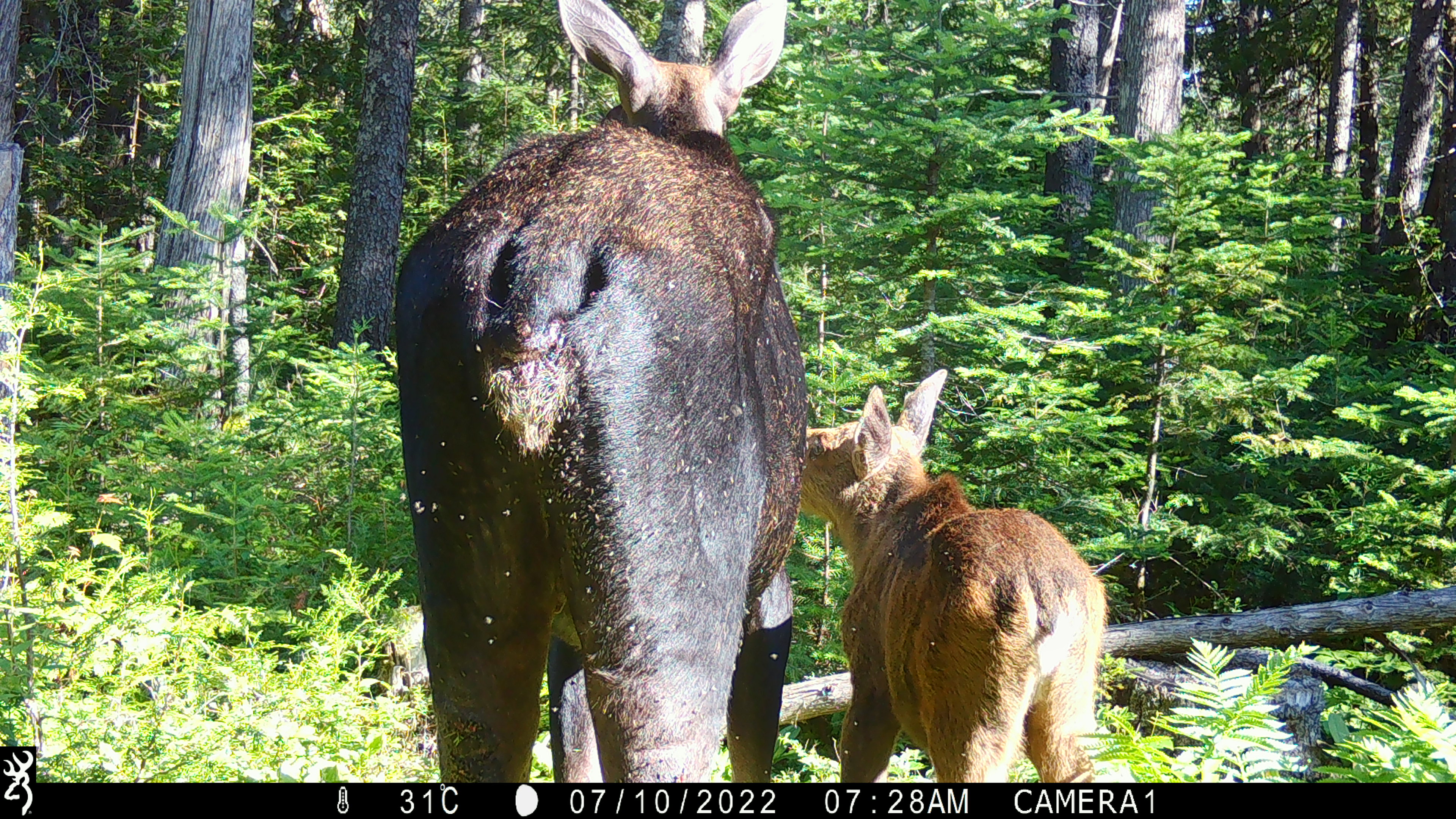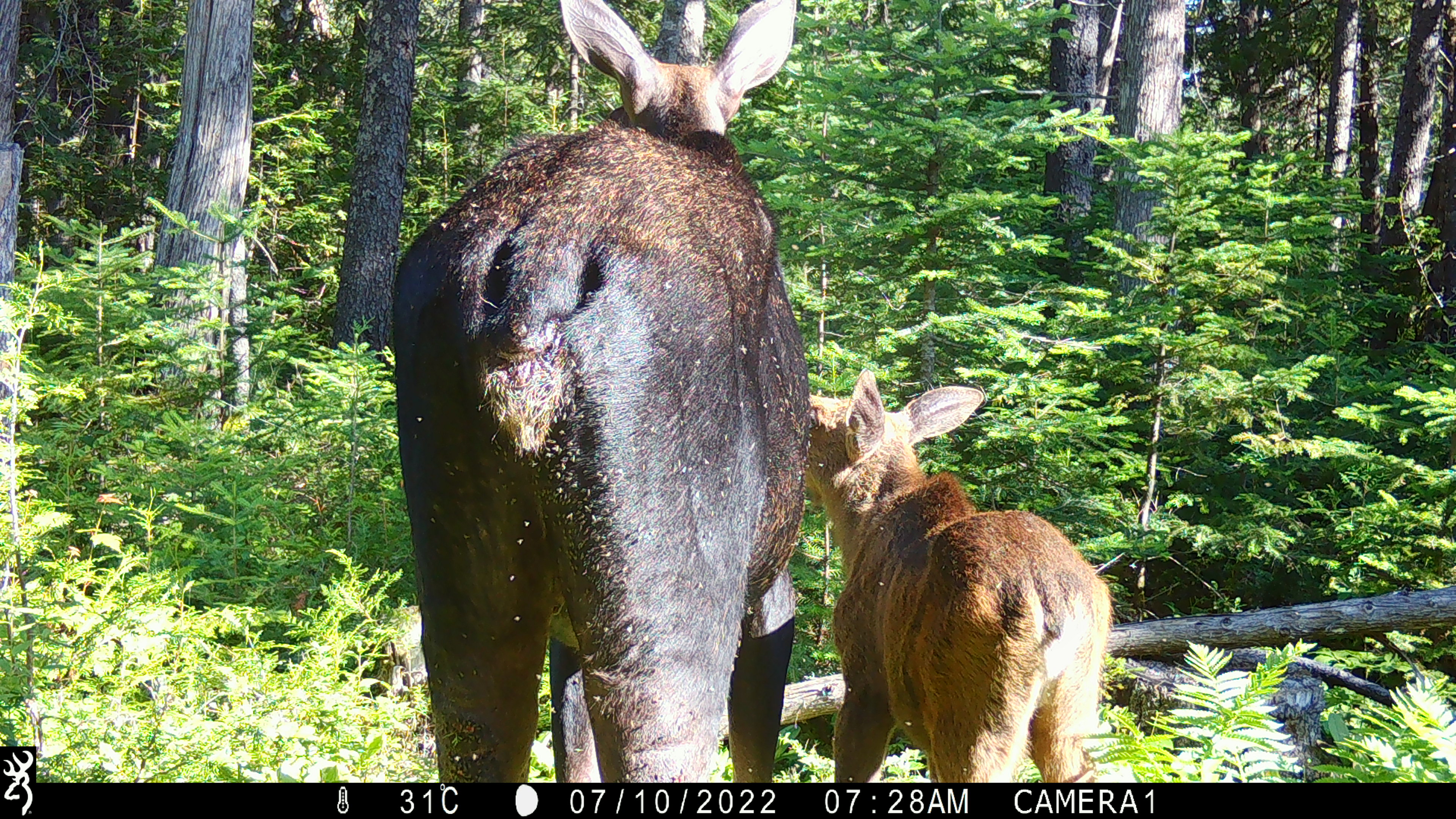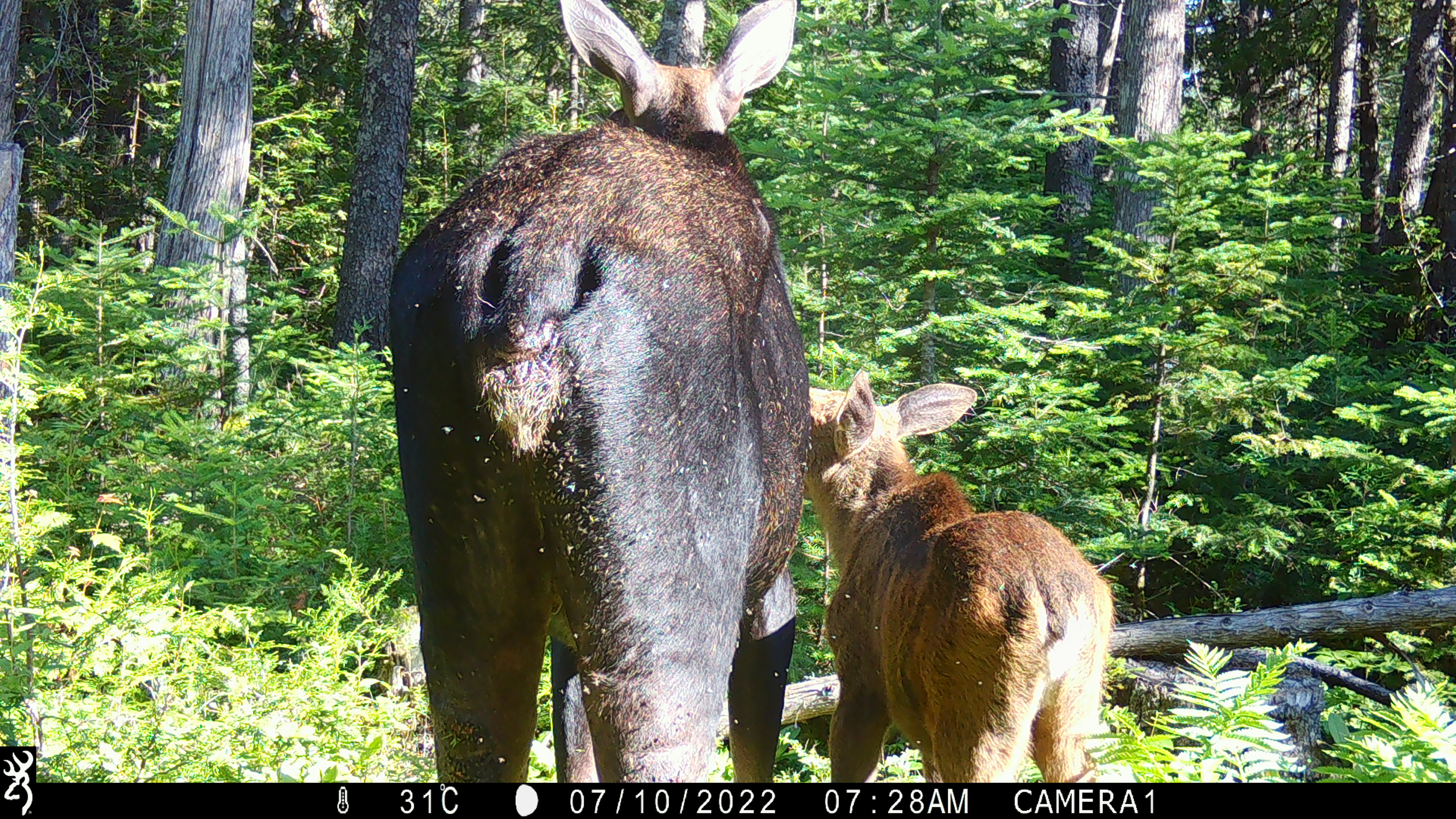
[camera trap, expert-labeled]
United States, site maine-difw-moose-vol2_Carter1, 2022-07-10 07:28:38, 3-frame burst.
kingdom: Animalia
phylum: Chordata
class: Mammalia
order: Artiodactyla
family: Cervidae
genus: Alces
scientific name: Alces alces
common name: moose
Moose (Alces alces).